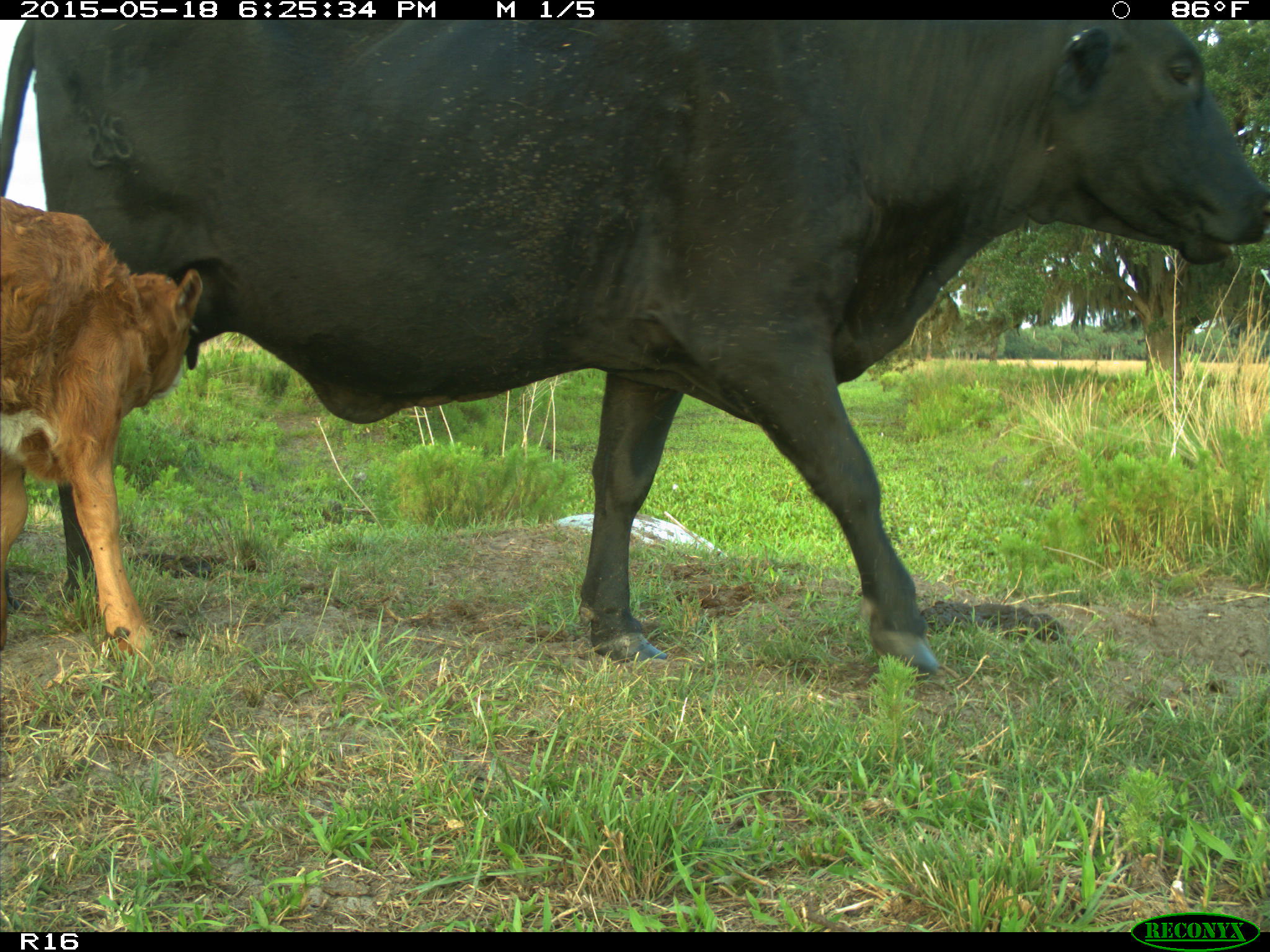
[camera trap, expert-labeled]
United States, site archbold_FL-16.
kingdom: Animalia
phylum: Chordata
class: Mammalia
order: Artiodactyla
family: Bovidae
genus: Bos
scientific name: Bos taurus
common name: domestic cow